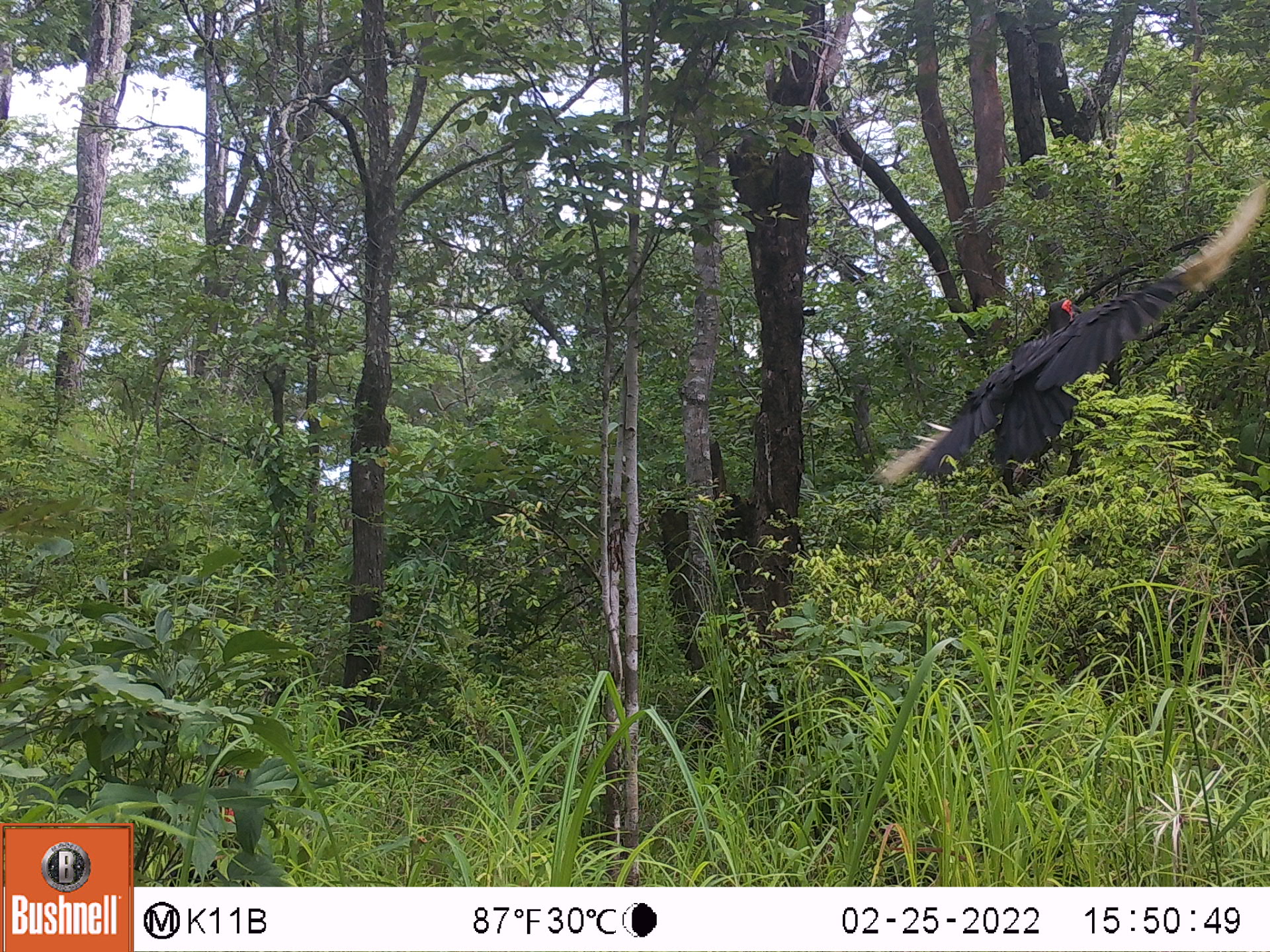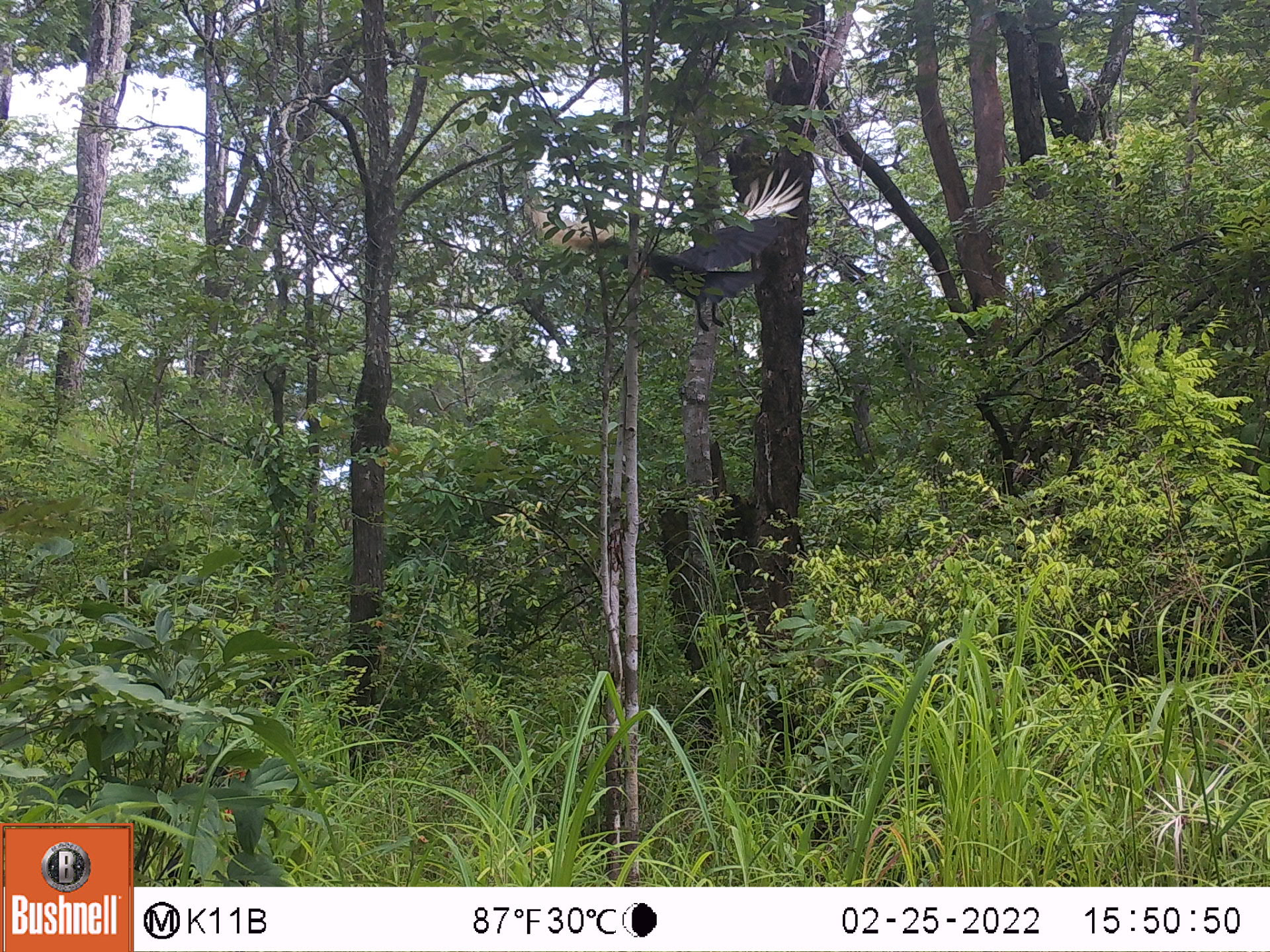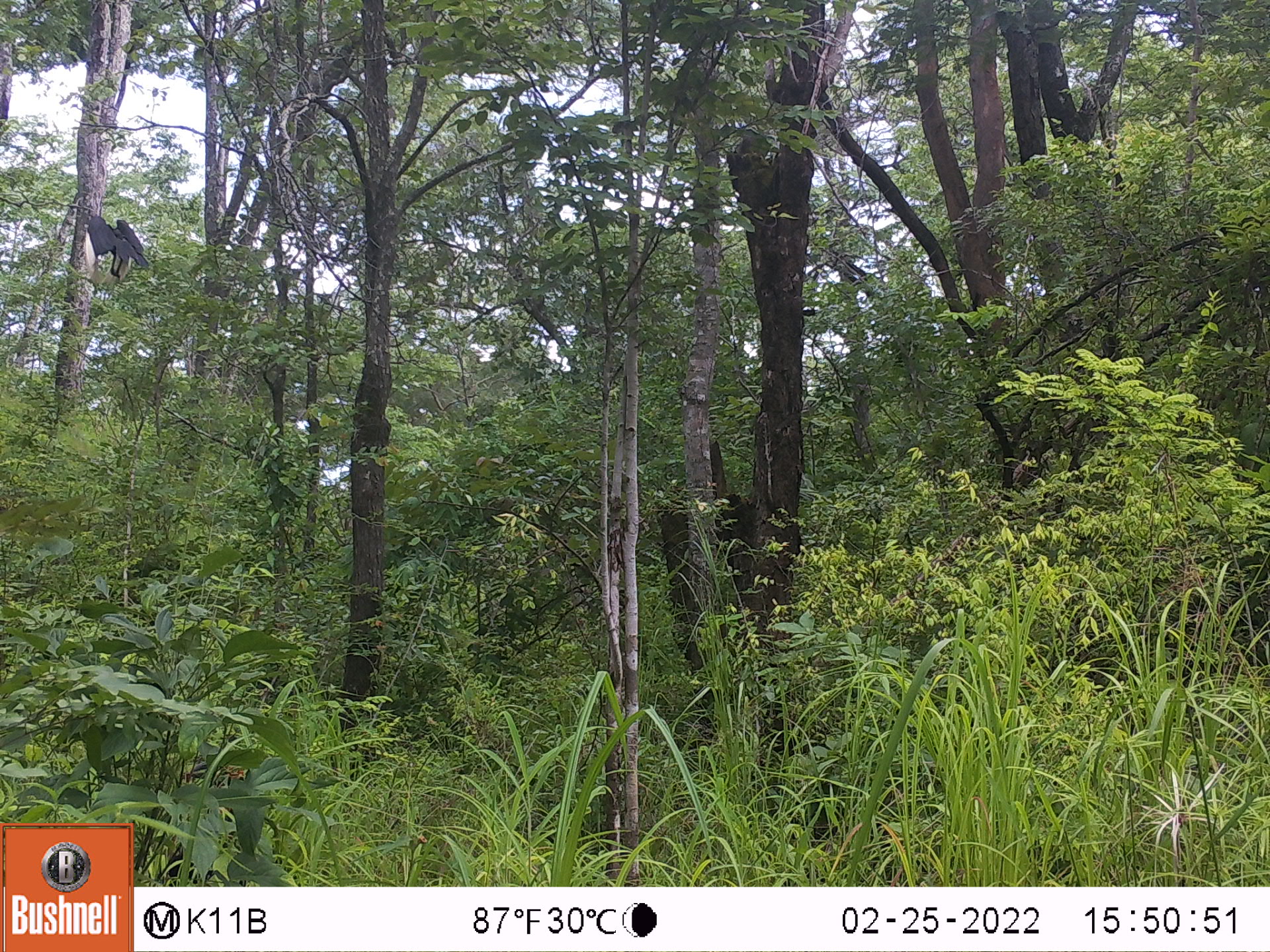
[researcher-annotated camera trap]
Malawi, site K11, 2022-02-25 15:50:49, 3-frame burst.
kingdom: Animalia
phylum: Chordata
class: Aves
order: Bucerotiformes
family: Bucorvidae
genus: Bucorvus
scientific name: Bucorvus leadbeateri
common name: southern ground hornbill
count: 1